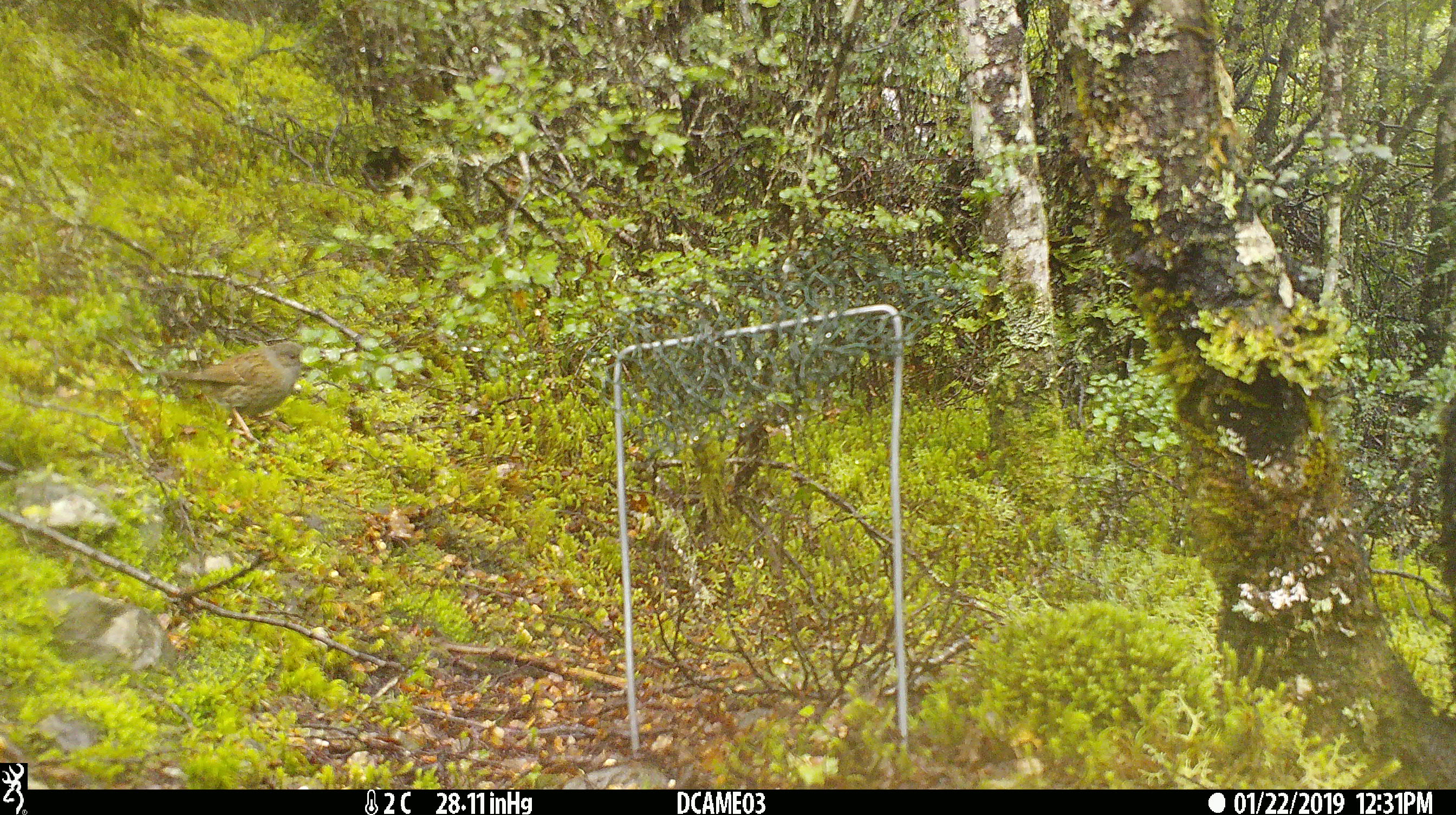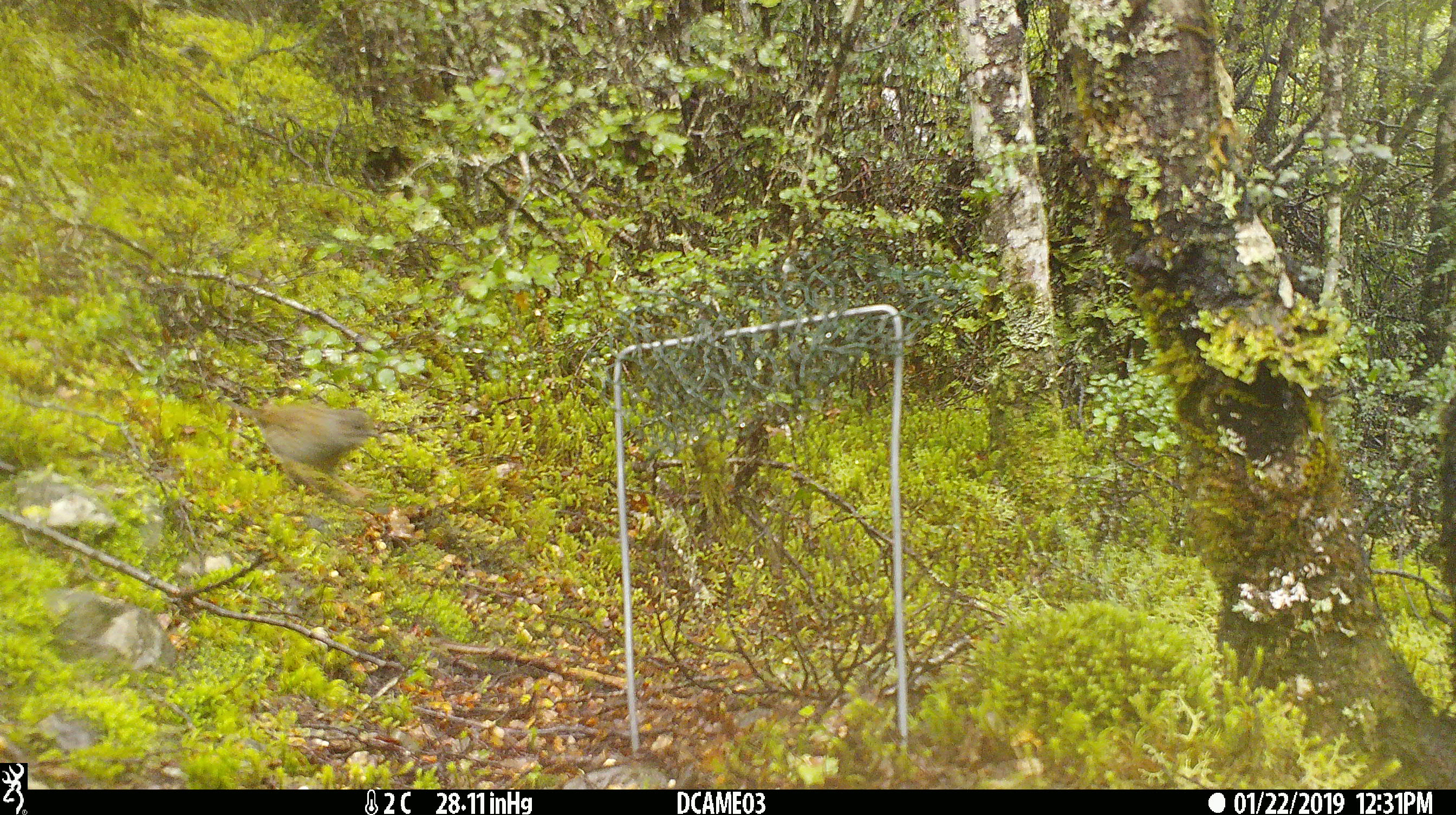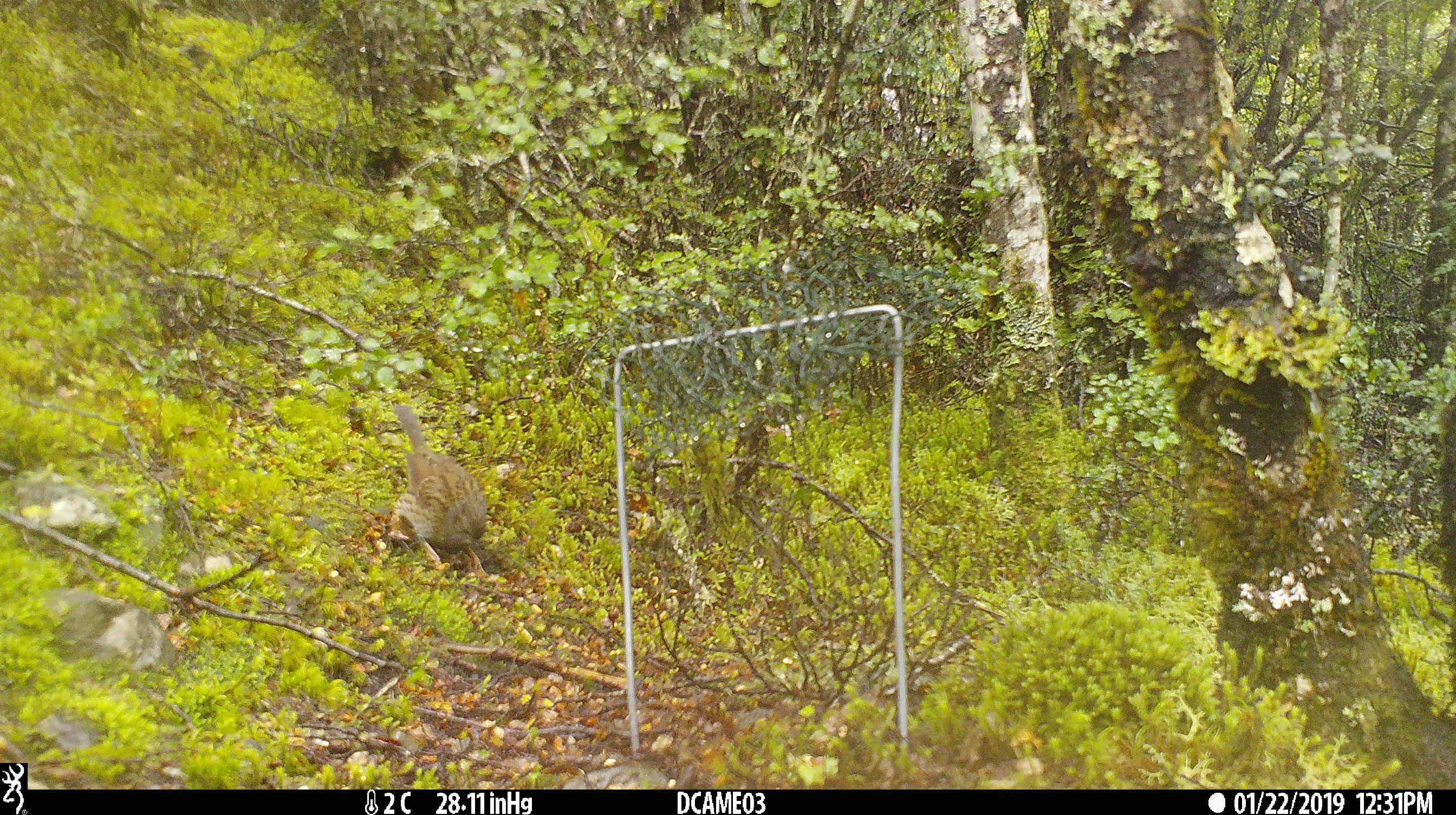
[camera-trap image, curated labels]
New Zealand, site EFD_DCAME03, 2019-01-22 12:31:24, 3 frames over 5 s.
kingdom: Animalia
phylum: Chordata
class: Aves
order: Passeriformes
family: Prunellidae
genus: Prunella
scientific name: Prunella modularis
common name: dunnock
Dunnock (Prunella modularis).